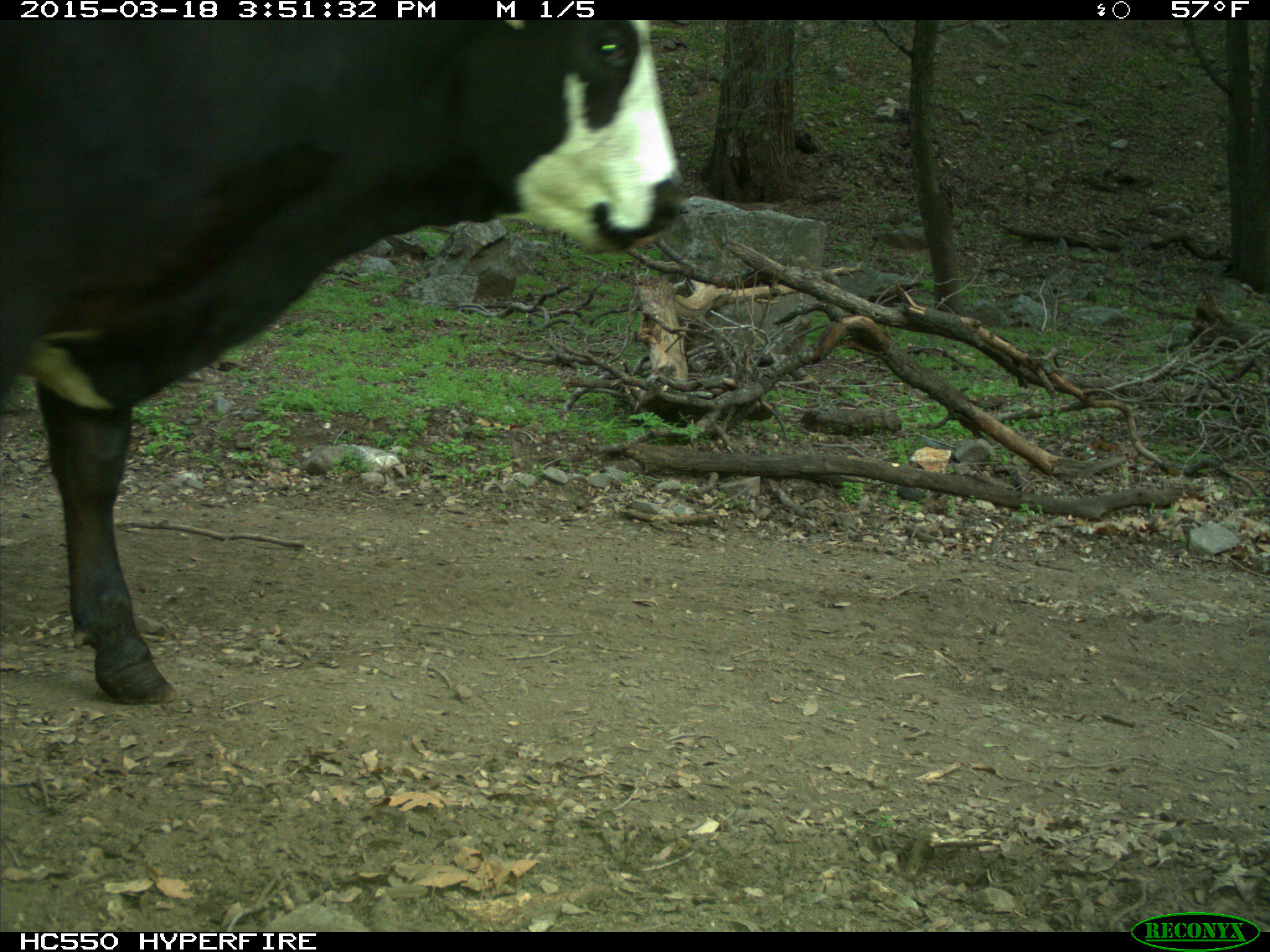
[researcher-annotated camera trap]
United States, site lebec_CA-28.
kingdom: Animalia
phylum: Chordata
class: Mammalia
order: Artiodactyla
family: Bovidae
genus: Bos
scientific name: Bos taurus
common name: domestic cow